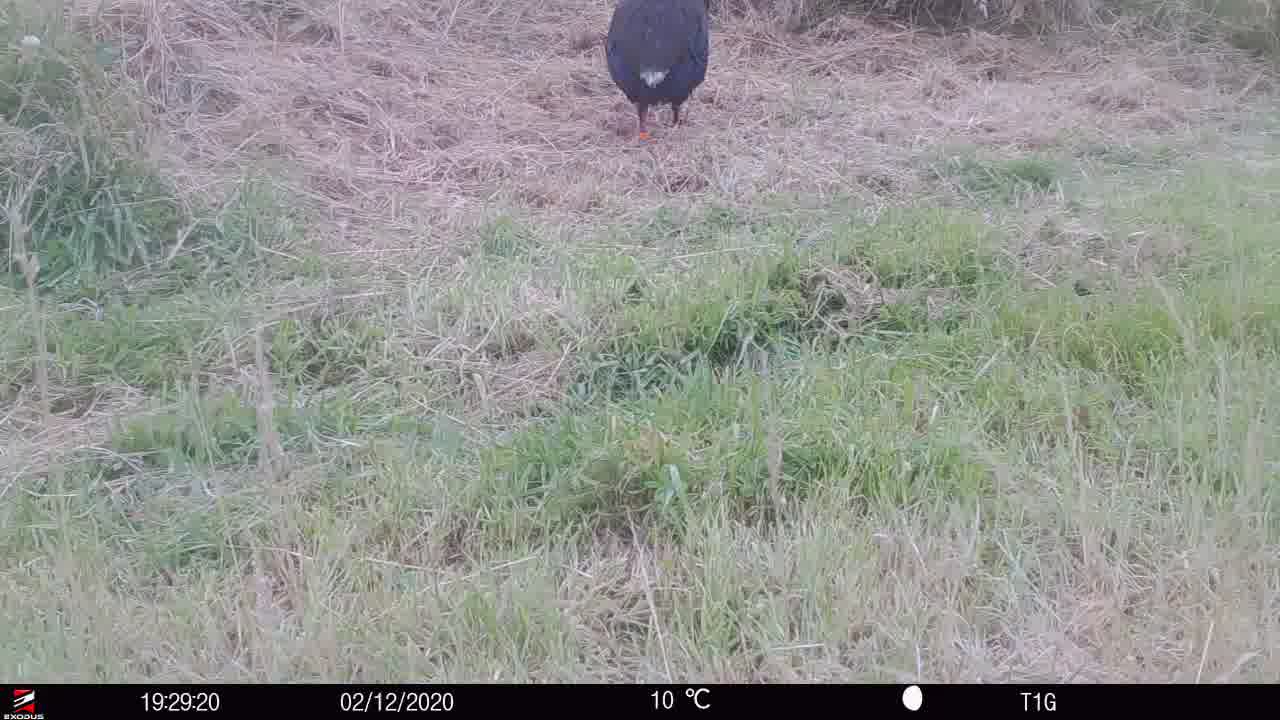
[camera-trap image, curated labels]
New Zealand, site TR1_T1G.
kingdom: Animalia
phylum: Chordata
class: Aves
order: Gruiformes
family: Rallidae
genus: Porphyrio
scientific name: Porphyrio mantelli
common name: takahe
Takahe (Porphyrio mantelli).